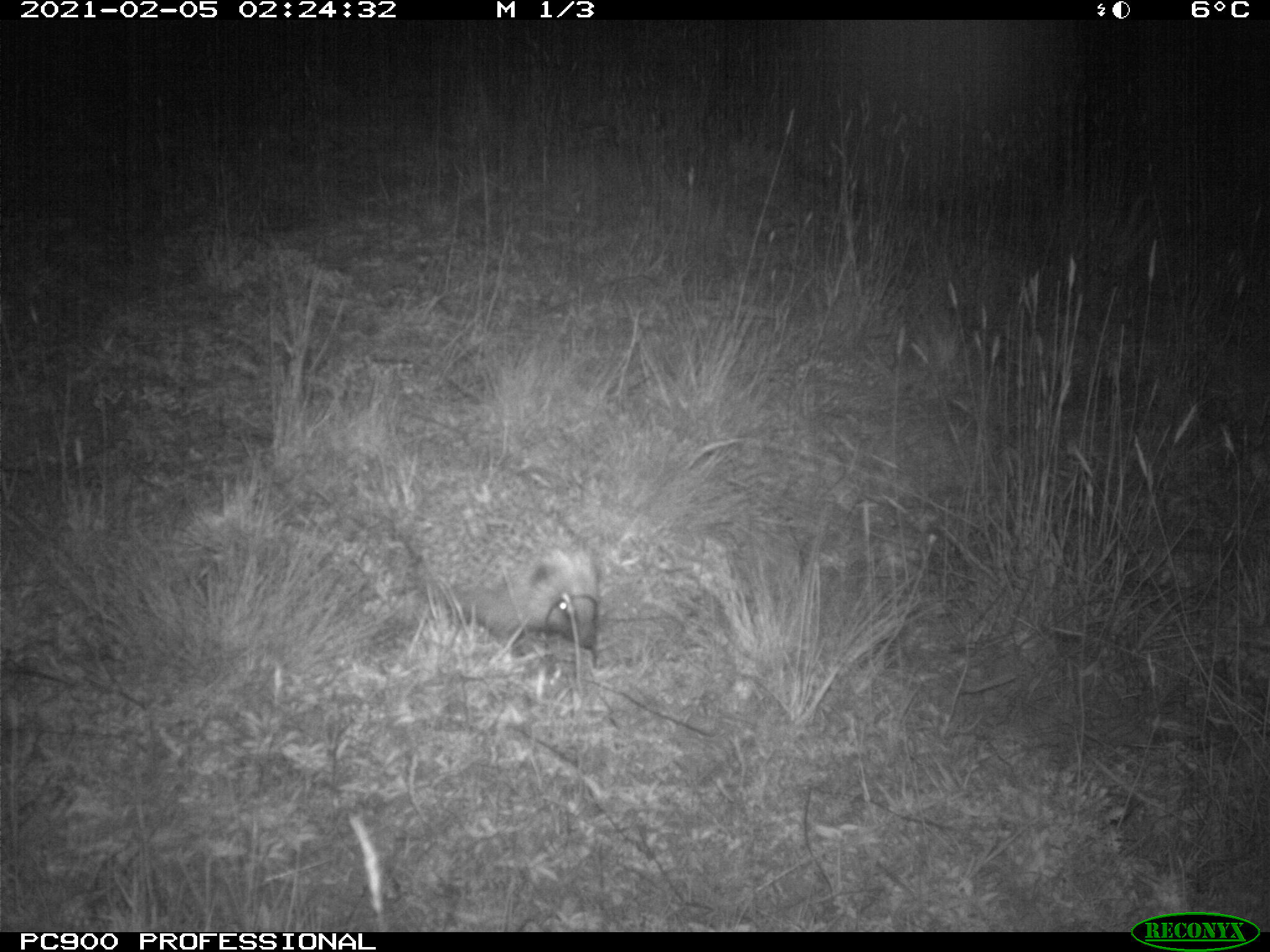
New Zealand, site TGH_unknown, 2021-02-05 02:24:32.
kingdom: Animalia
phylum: Chordata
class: Mammalia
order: Eulipotyphla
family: Erinaceidae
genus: Erinaceus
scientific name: Erinaceus europaeus europaeus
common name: european hedgehog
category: hedgehog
Hedgehog (european hedgehog) (Erinaceus europaeus europaeus).